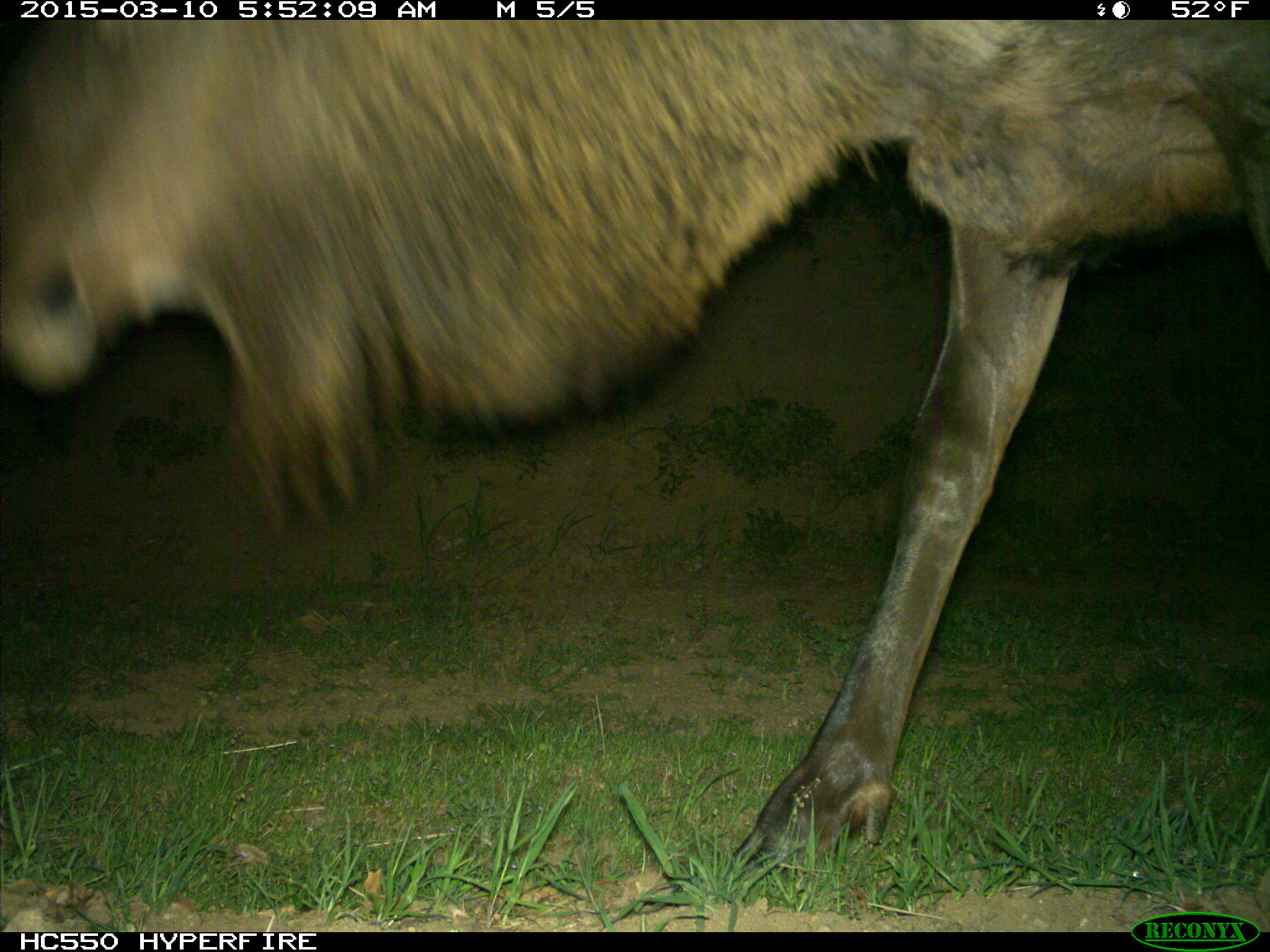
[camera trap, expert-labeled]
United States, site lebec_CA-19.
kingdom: Animalia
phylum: Chordata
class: Mammalia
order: Artiodactyla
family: Cervidae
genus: Cervus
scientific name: Cervus canadensis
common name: elk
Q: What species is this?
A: Cervus canadensis (elk).